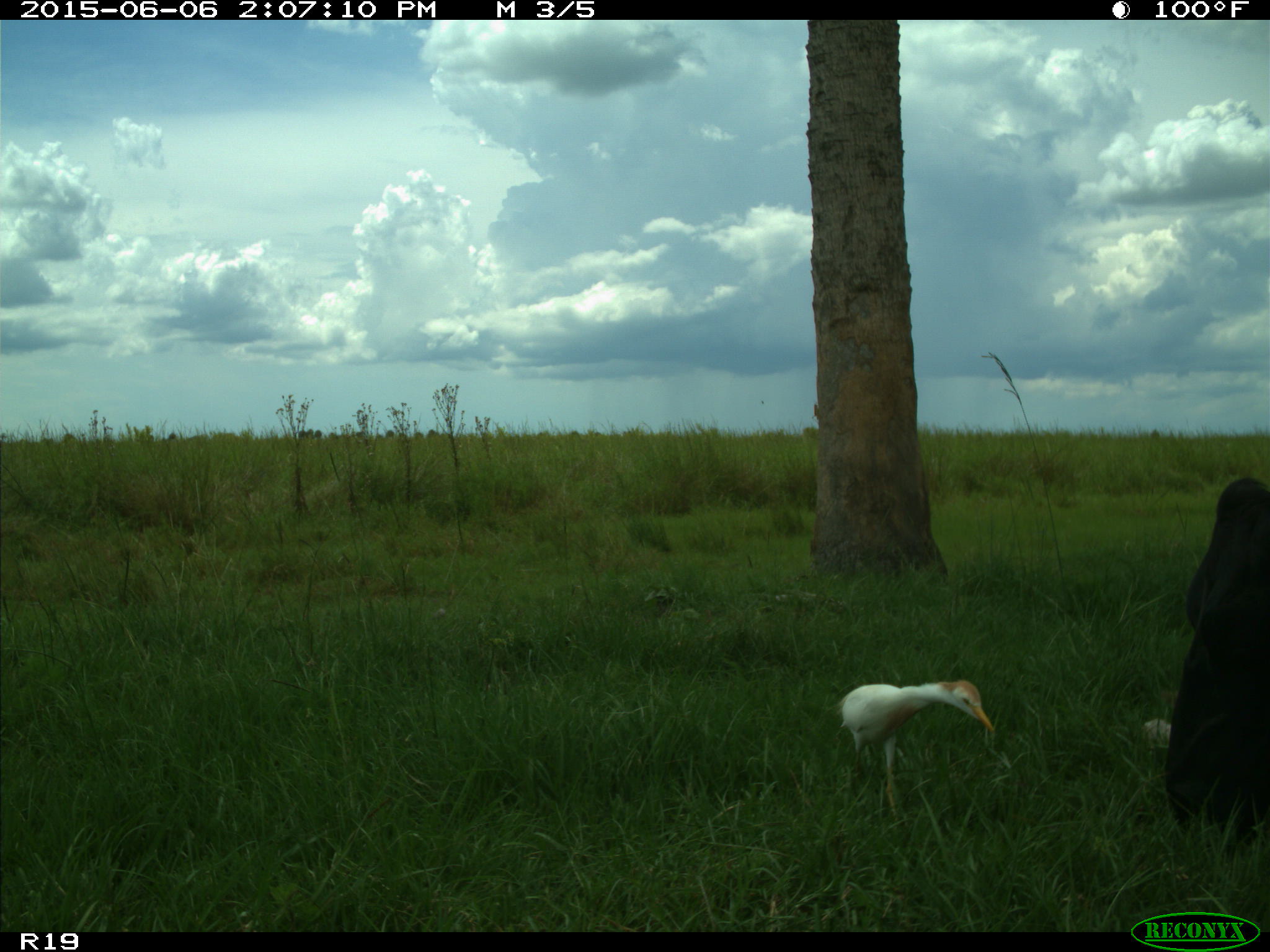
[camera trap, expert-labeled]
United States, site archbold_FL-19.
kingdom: Animalia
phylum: Chordata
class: Mammalia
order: Artiodactyla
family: Bovidae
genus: Bos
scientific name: Bos taurus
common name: domestic cow